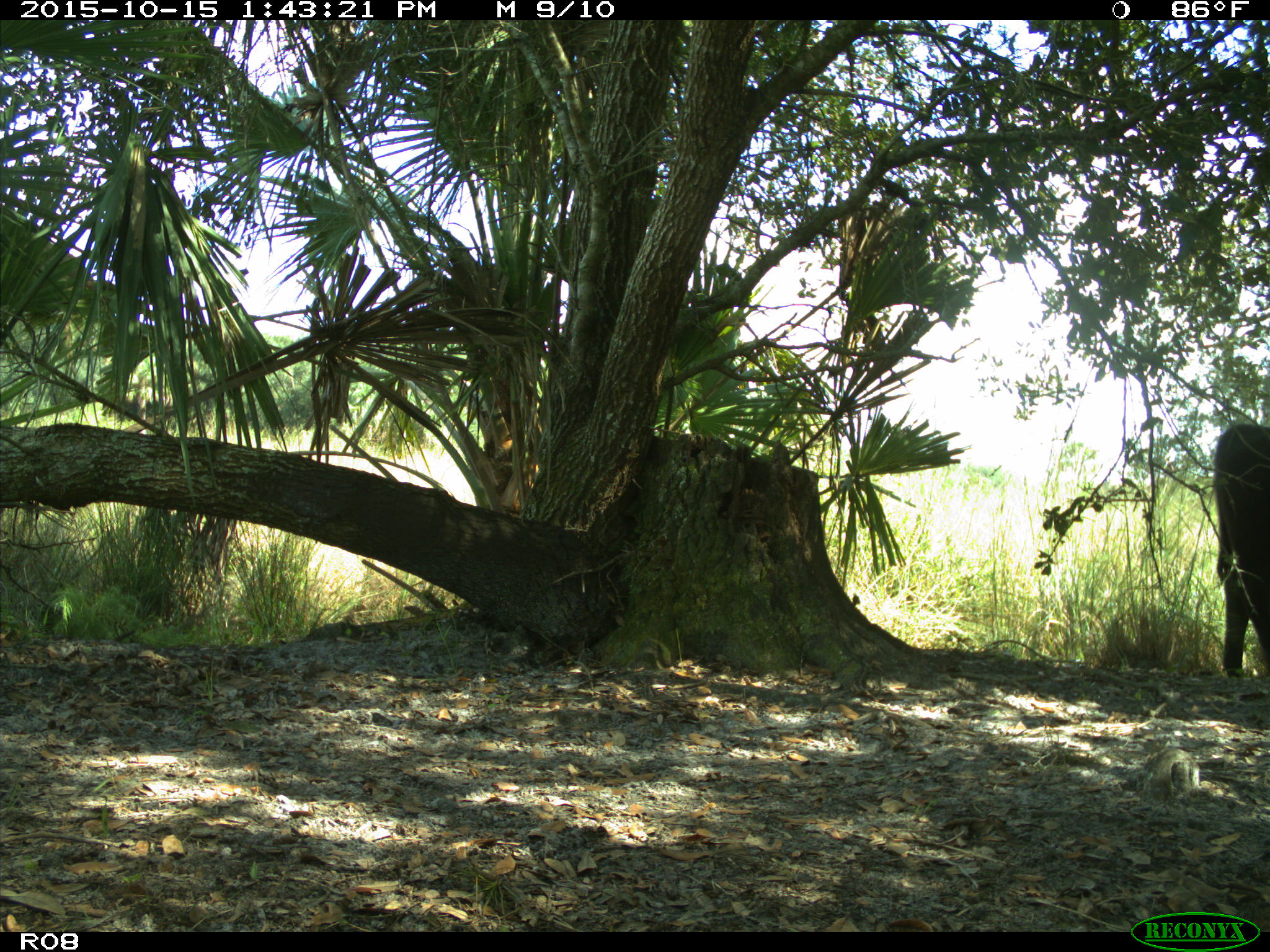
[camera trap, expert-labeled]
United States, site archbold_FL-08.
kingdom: Animalia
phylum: Chordata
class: Mammalia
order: Artiodactyla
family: Bovidae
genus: Bos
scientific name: Bos taurus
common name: domestic cow